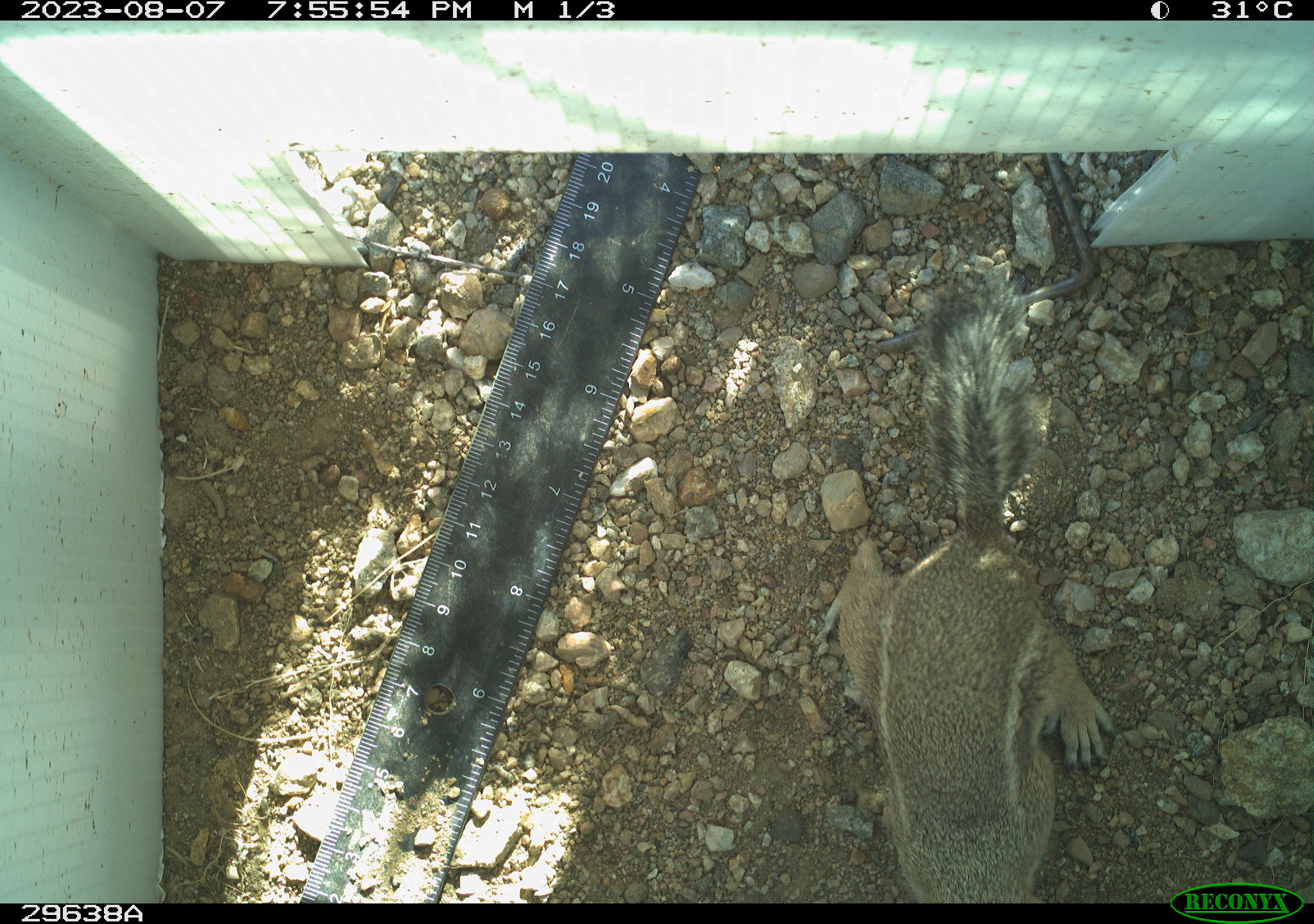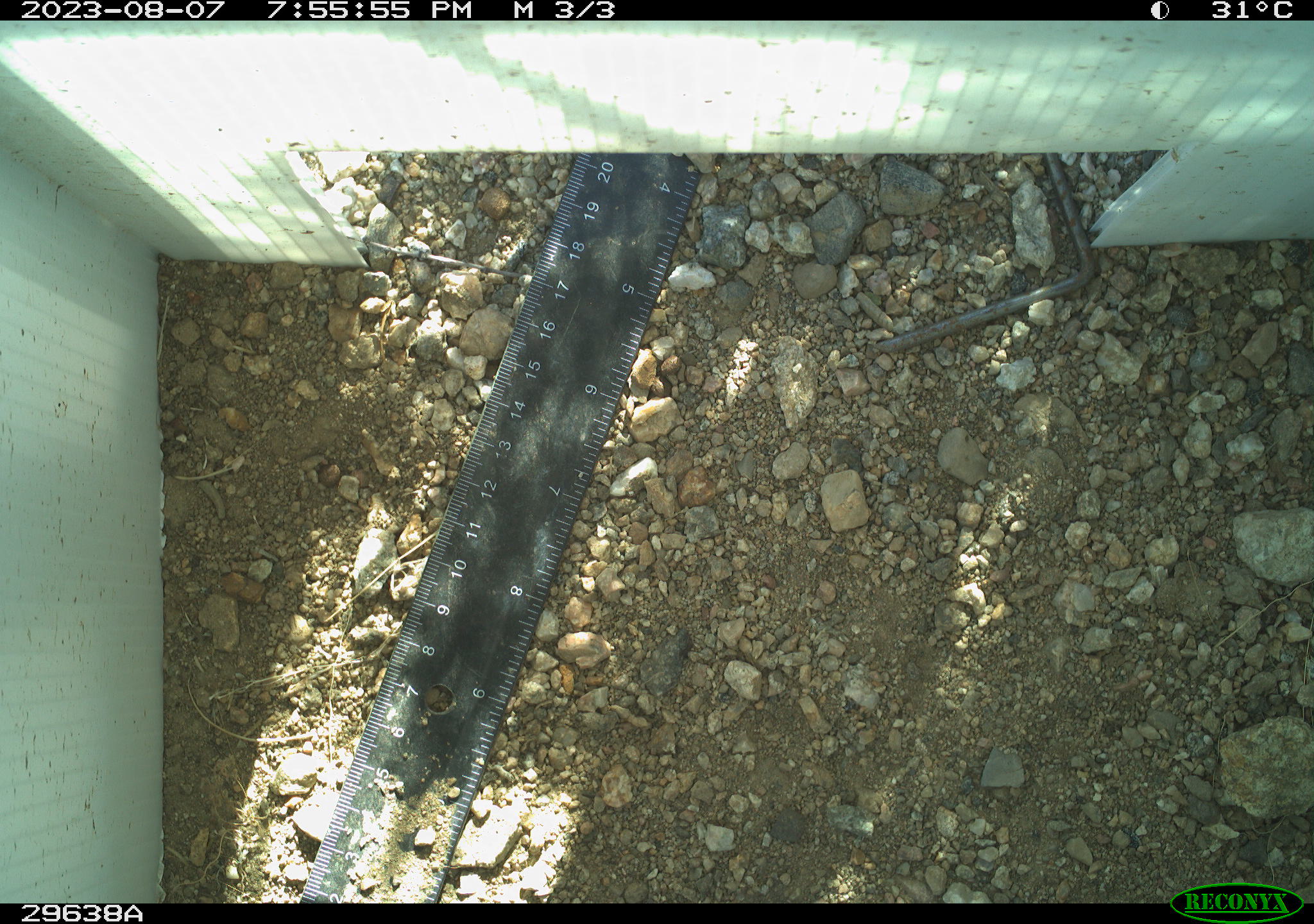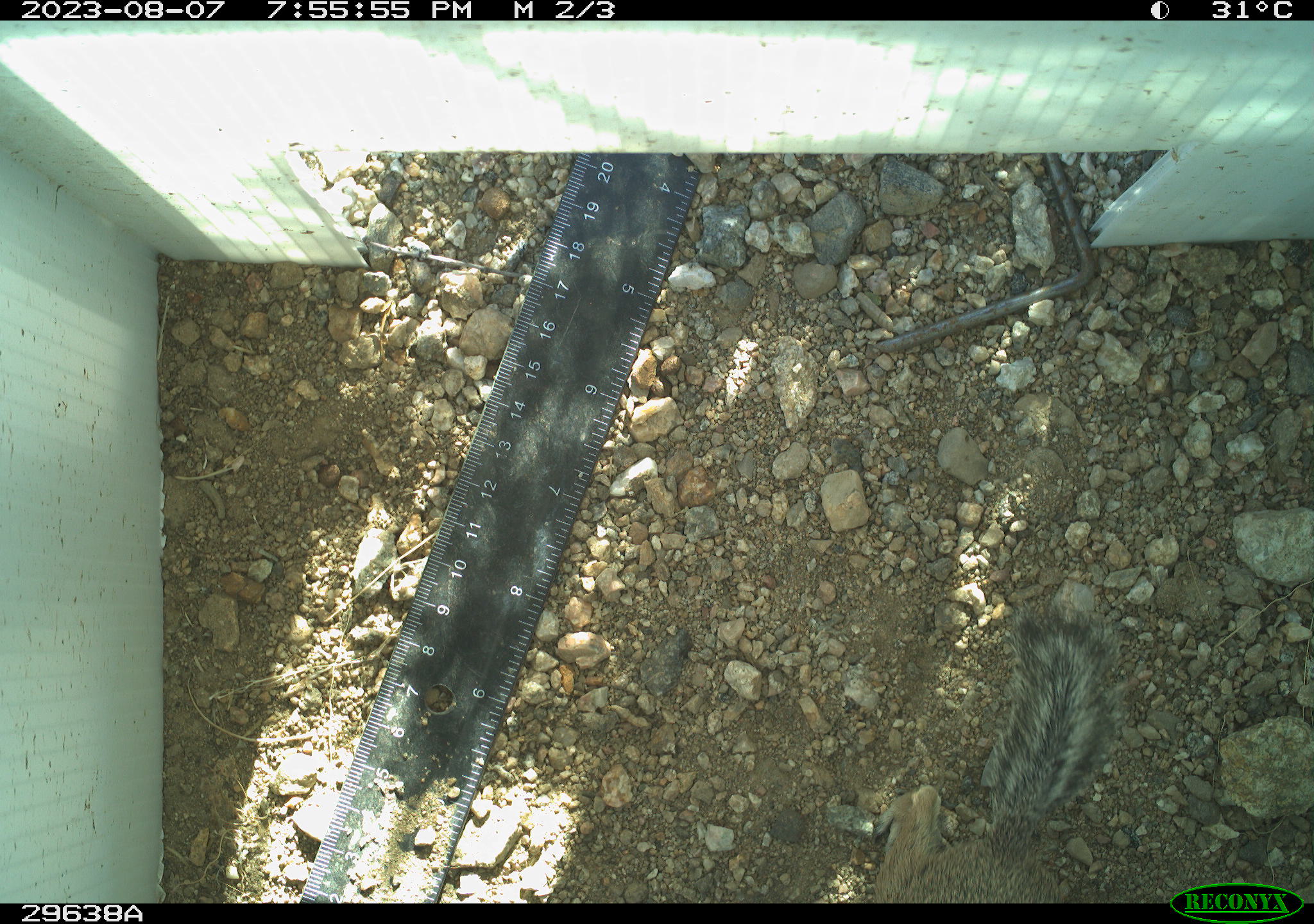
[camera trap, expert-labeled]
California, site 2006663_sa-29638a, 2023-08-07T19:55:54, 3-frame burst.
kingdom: Animalia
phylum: Chordata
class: Mammalia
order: Rodentia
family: Sciuridae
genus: Ammospermophilus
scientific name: Ammospermophilus leucurus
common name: white-tailed antelope squirrel